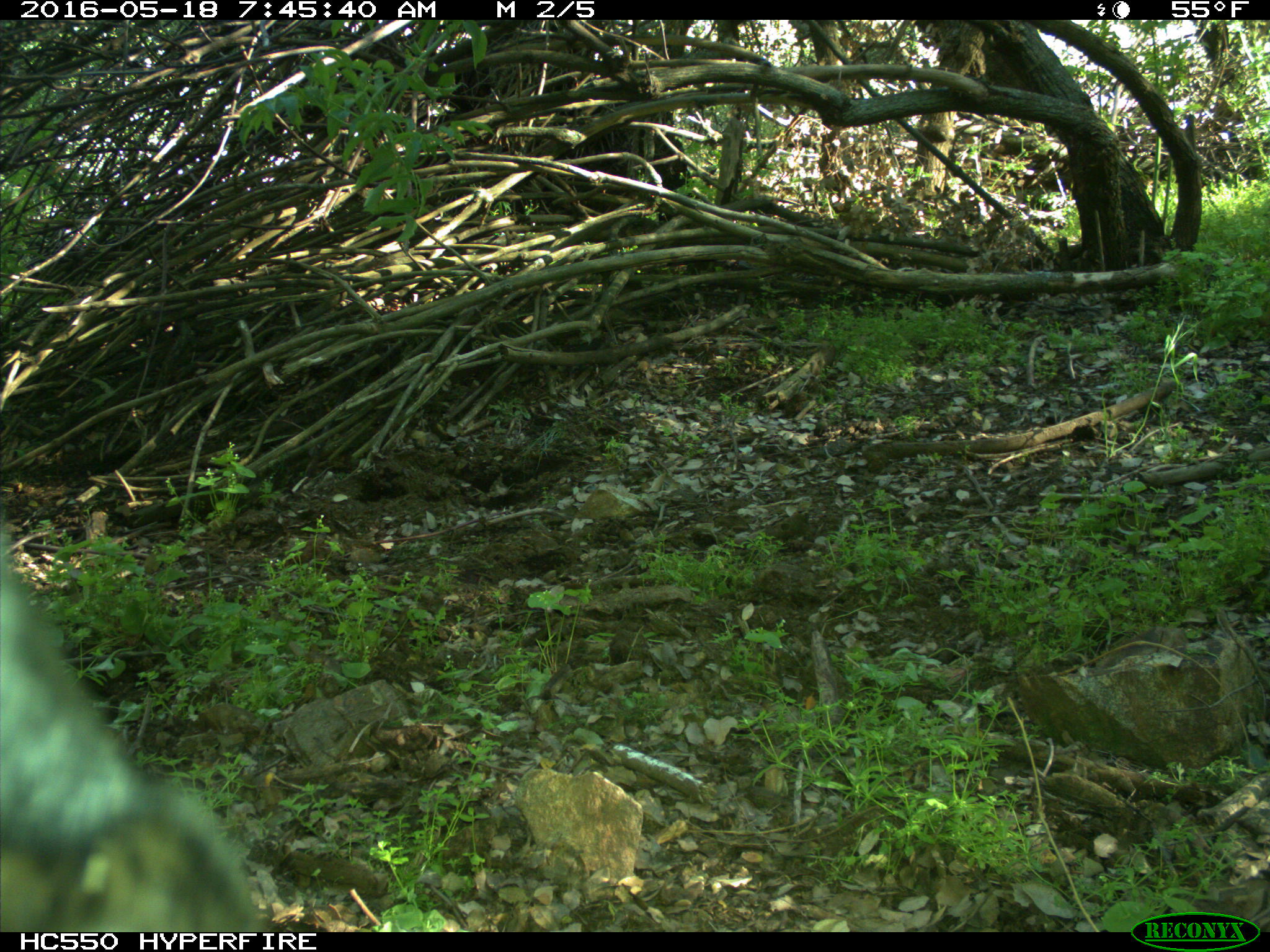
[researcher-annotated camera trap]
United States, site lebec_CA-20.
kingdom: Animalia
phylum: Chordata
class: Mammalia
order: Artiodactyla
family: Bovidae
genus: Bos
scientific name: Bos taurus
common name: domestic cow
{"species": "Bos taurus (domestic cow)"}